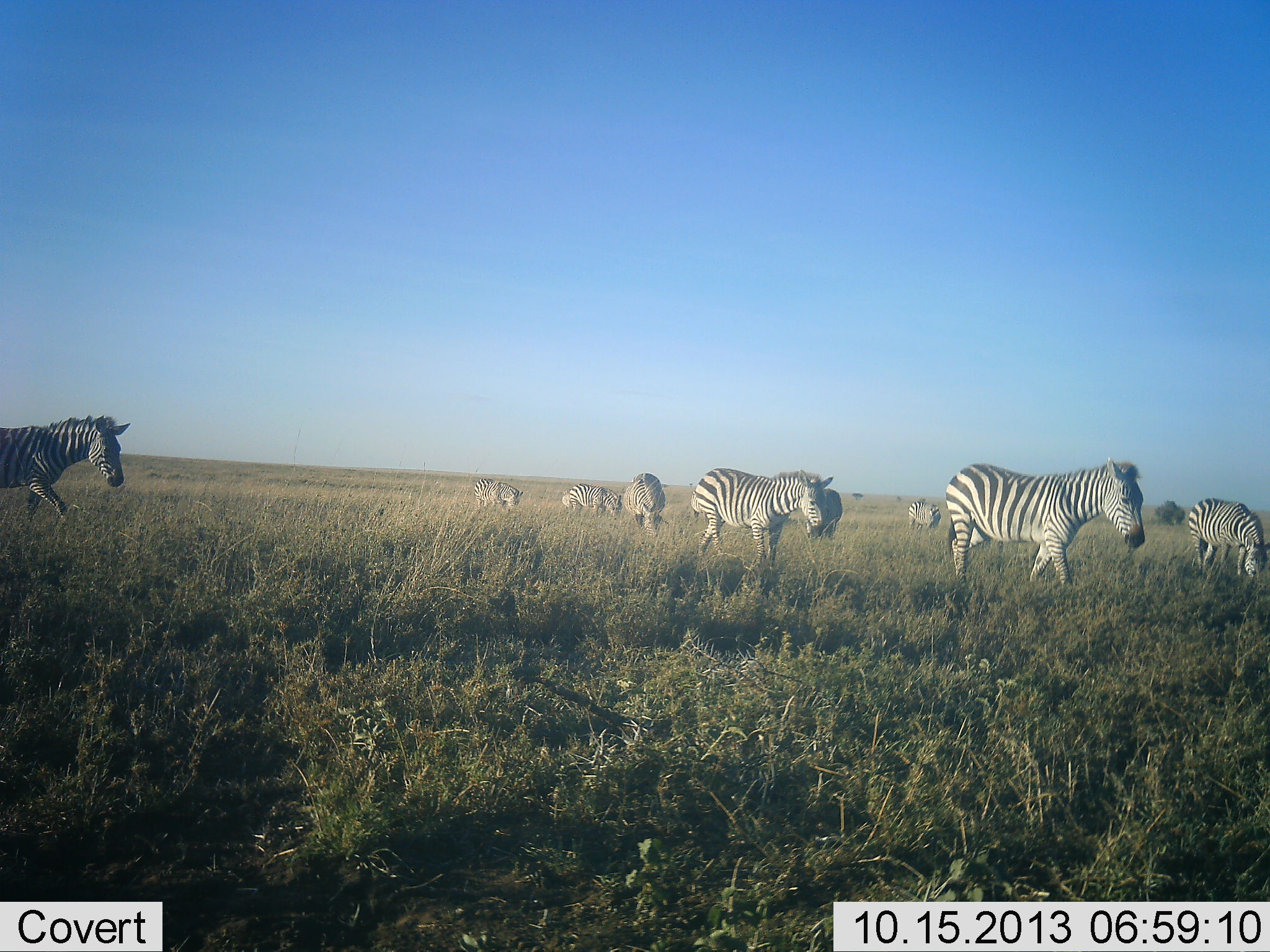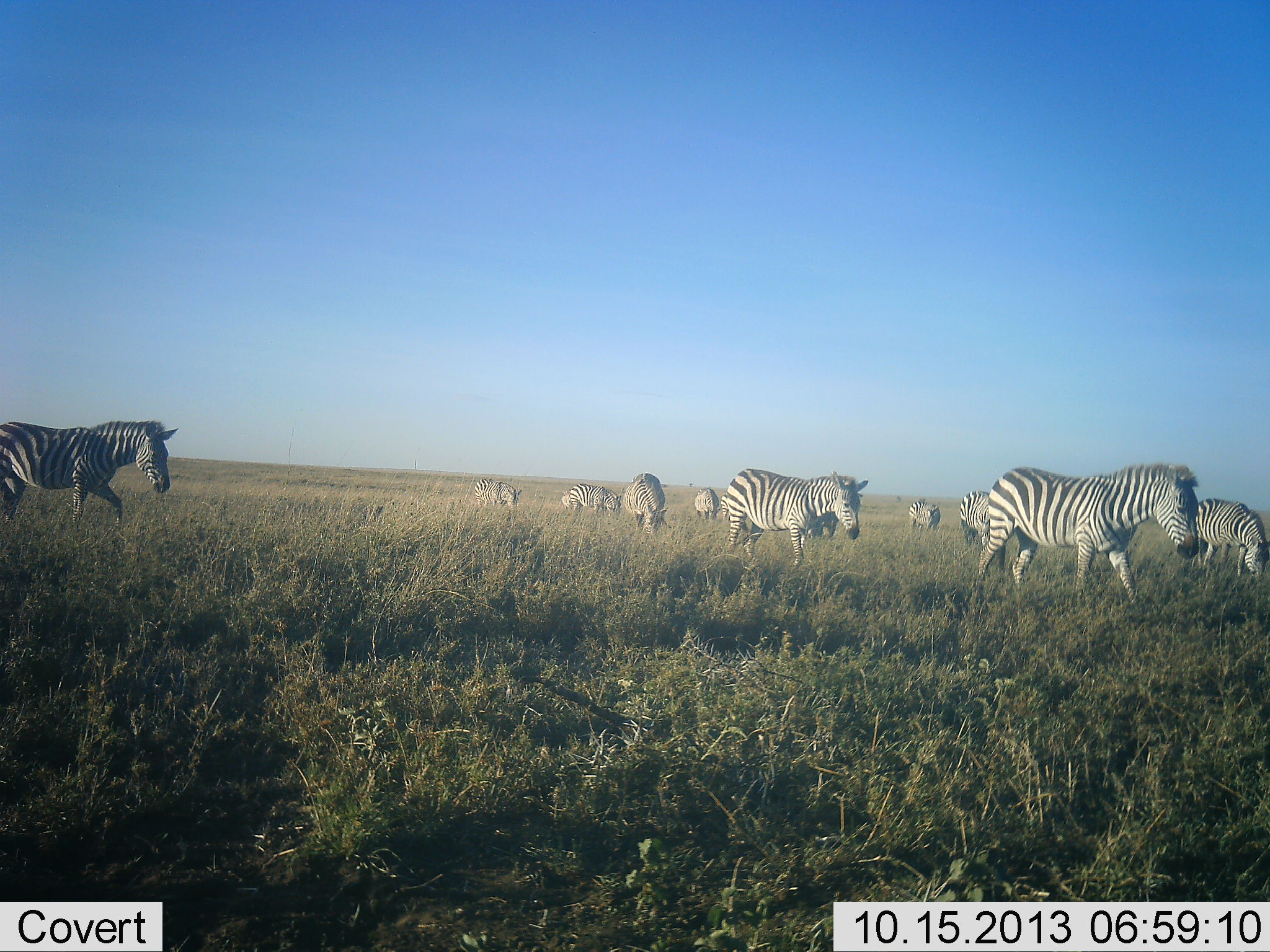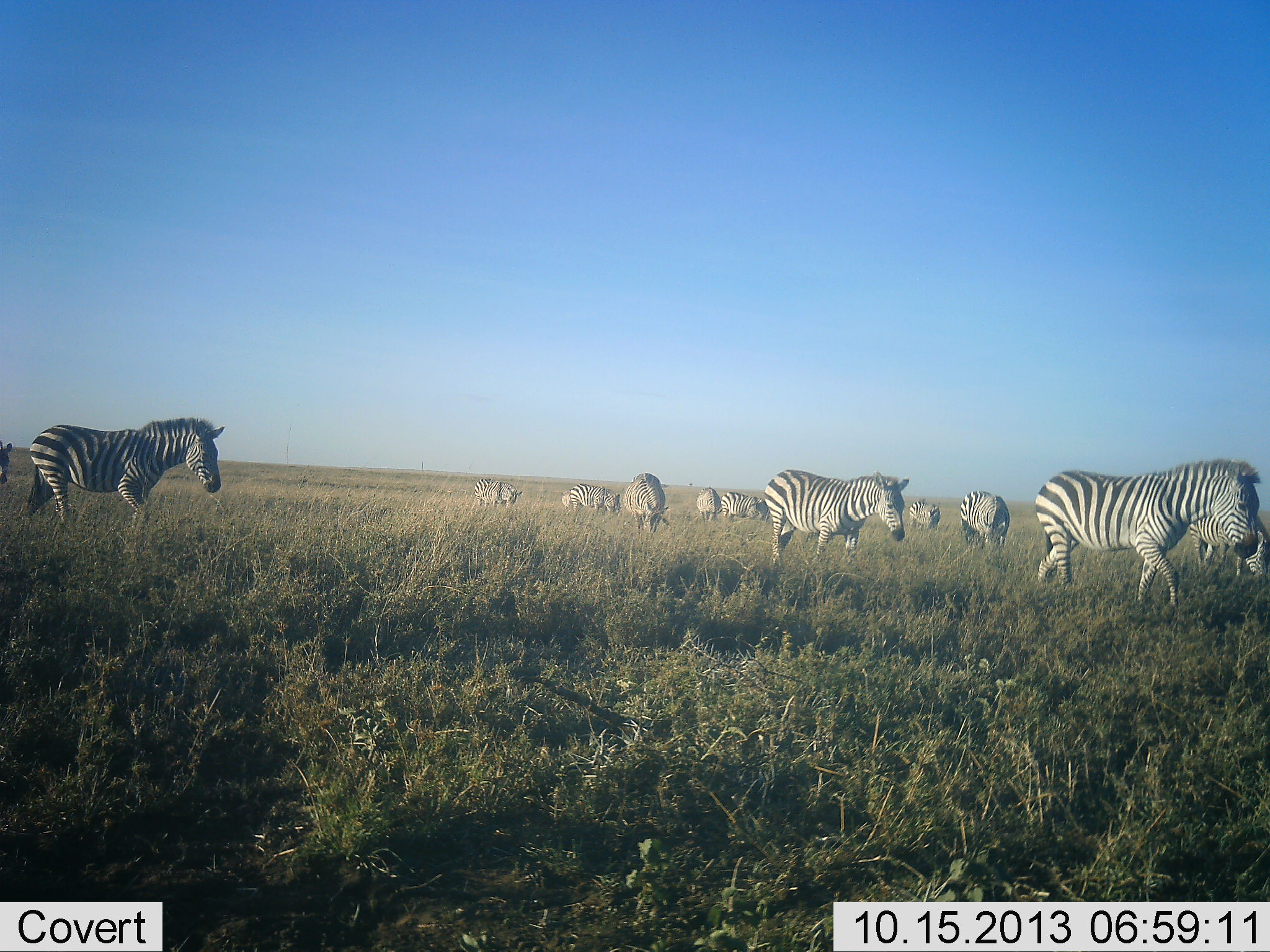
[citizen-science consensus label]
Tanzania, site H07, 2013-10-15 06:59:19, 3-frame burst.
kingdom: Animalia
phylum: Chordata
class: Mammalia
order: Perissodactyla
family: Equidae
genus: Equus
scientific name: Equus quagga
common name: plains zebra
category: zebra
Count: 11-50.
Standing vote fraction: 52%.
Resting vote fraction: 5%.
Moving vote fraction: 90%.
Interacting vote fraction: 0%.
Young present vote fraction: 0%.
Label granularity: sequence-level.